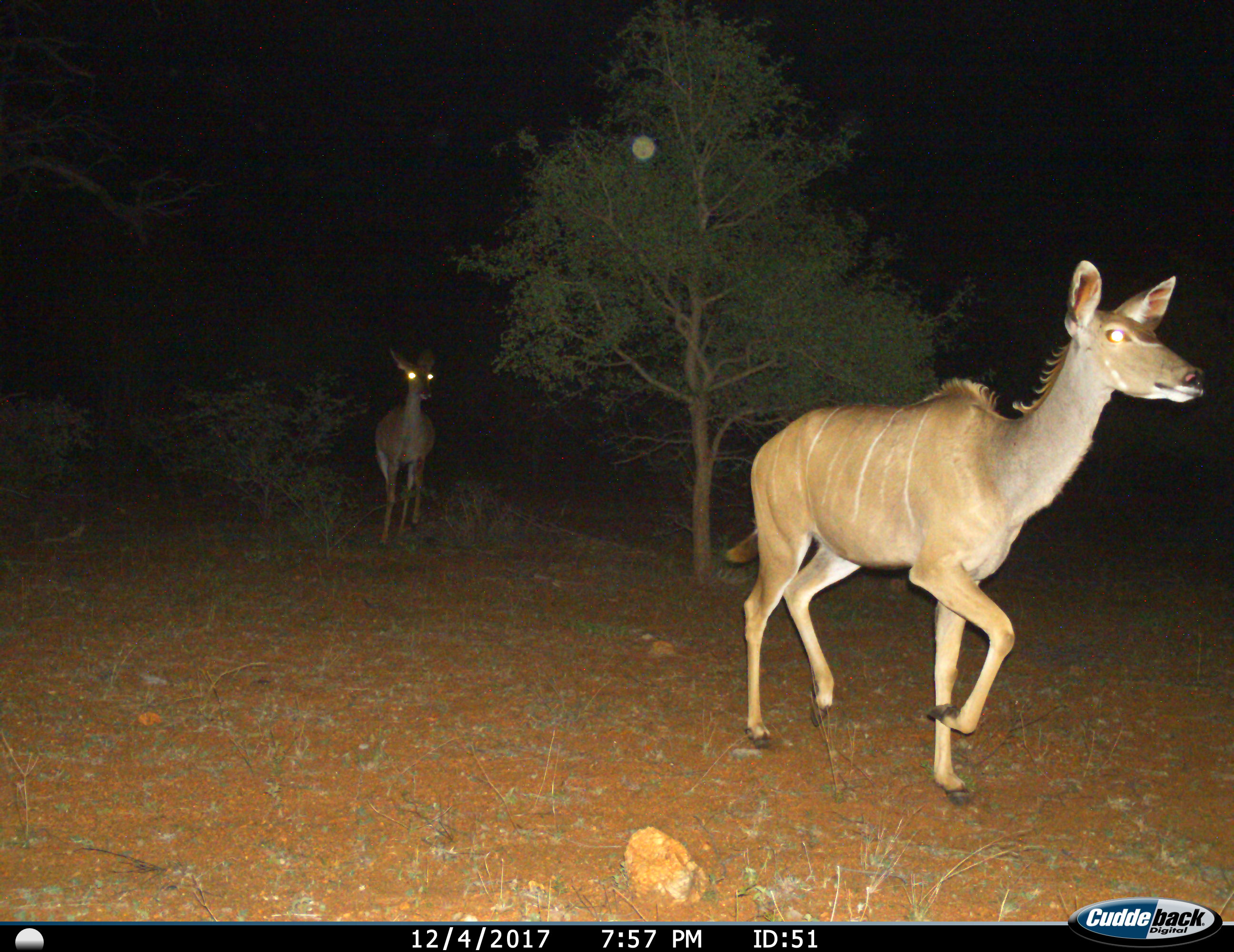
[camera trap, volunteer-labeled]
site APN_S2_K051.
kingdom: Animalia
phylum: Chordata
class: Mammalia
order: Artiodactyla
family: Bovidae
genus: Tragelaphus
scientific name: Tragelaphus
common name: kudu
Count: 2.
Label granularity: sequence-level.